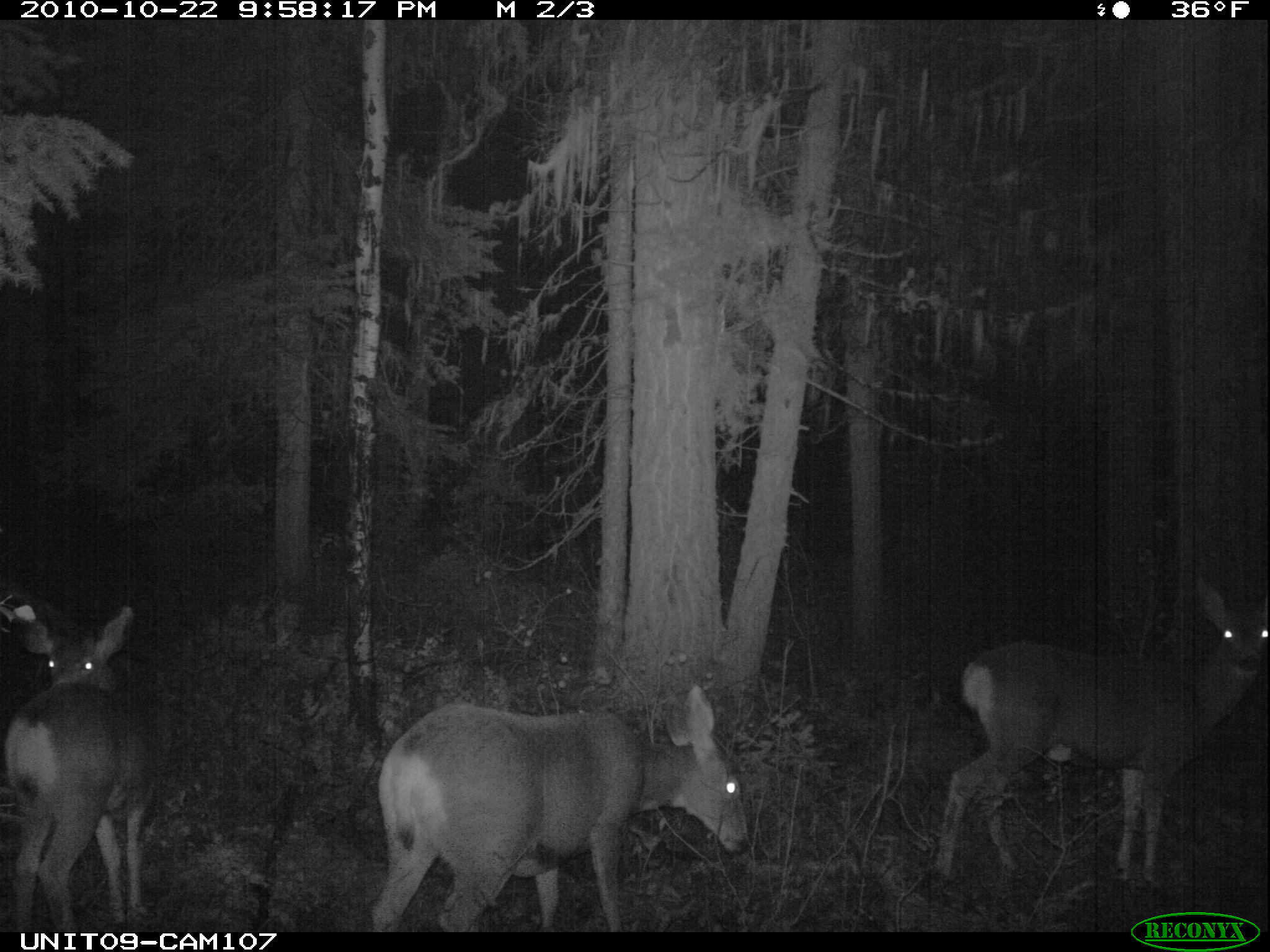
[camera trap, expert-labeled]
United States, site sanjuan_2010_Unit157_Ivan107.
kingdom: Animalia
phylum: Chordata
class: Mammalia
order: Artiodactyla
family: Cervidae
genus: Odocoileus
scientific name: Odocoileus hemionus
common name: mule deer